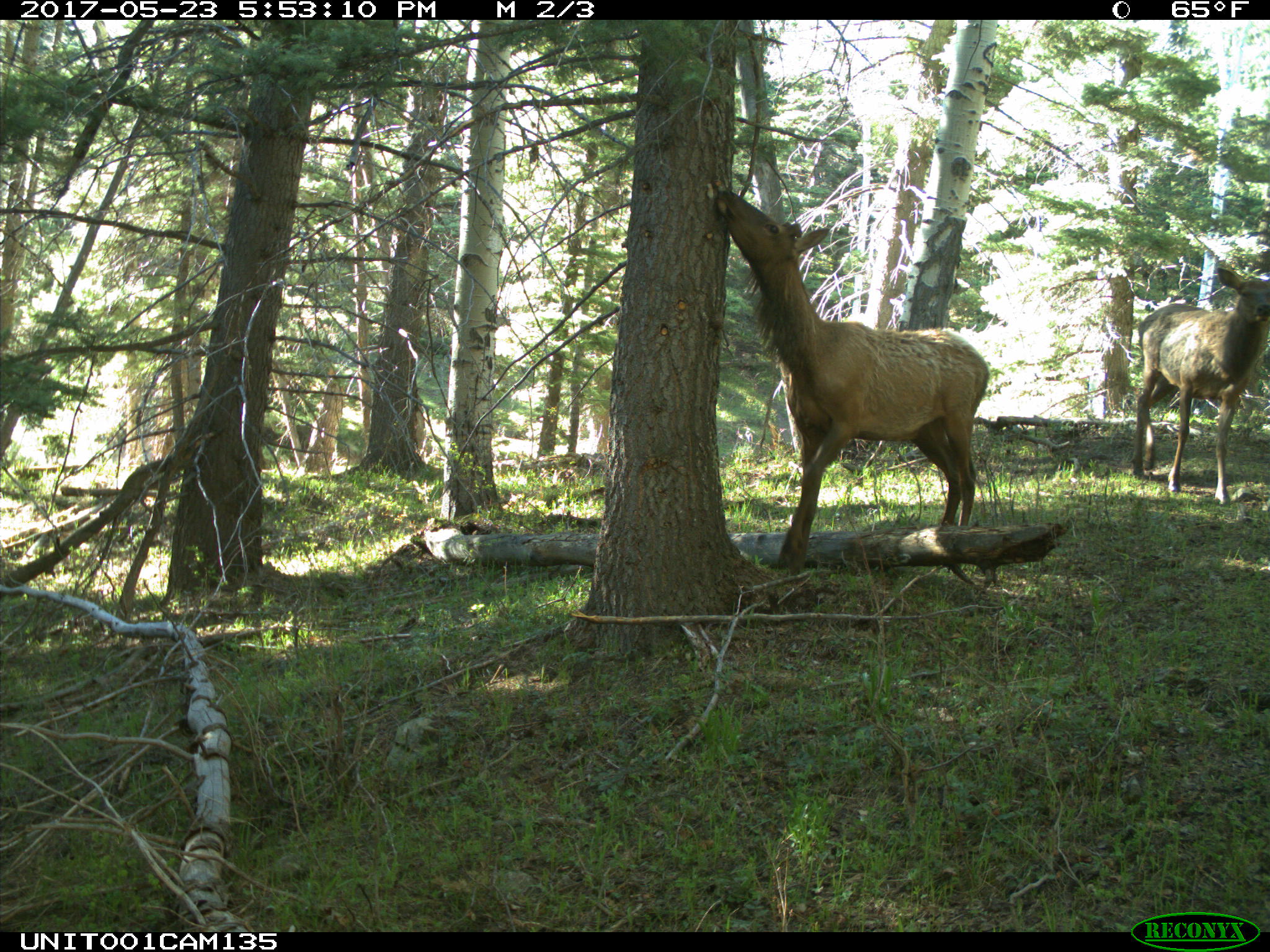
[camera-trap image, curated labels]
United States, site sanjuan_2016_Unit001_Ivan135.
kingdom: Animalia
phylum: Chordata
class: Mammalia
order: Artiodactyla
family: Cervidae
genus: Cervus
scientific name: Cervus elaphus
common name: red deer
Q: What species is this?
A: Cervus elaphus (red deer).